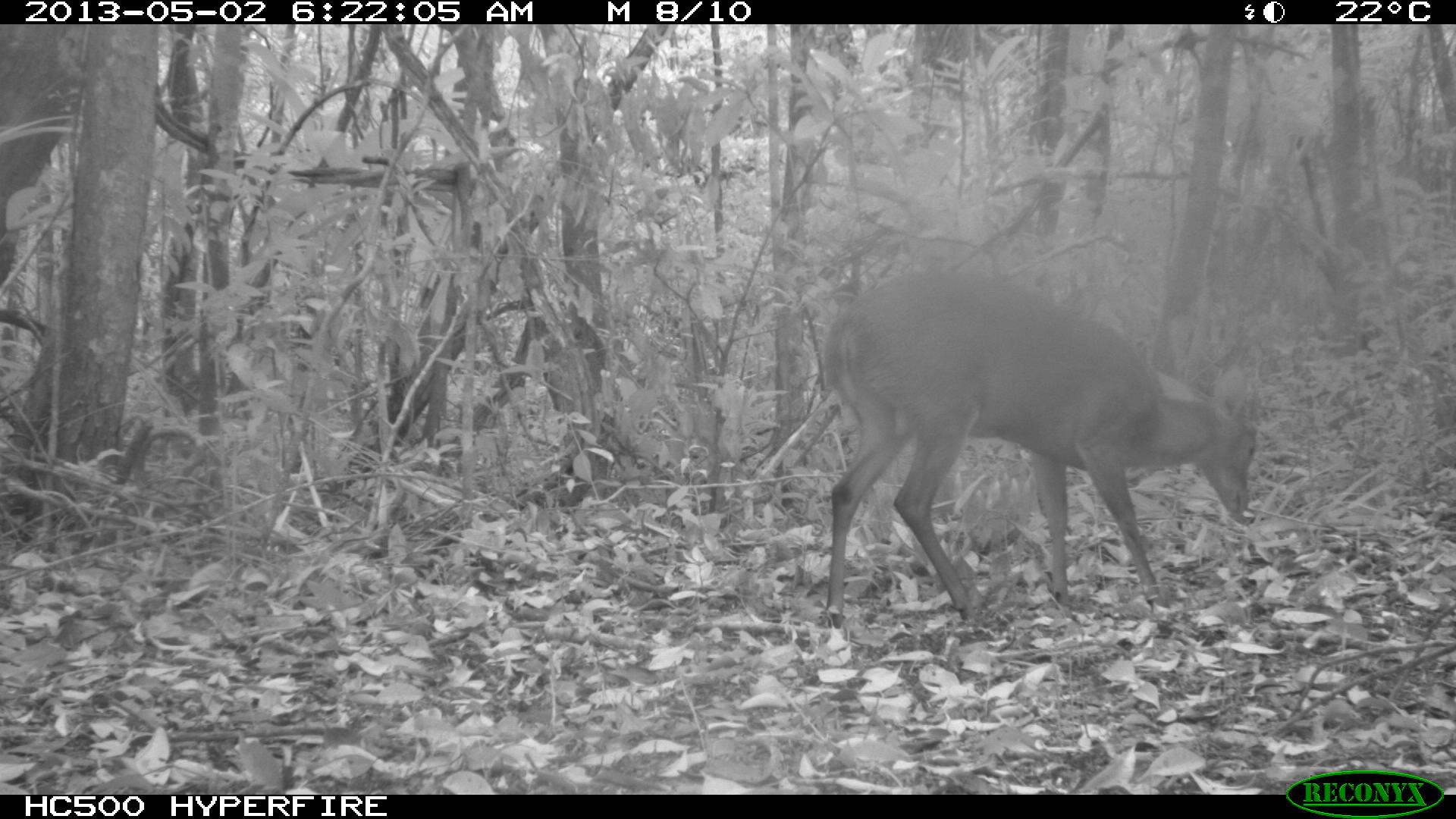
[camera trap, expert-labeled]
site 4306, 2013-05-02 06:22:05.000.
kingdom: Animalia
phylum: Chordata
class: Mammalia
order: Artiodactyla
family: Cervidae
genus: Mazama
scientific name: Mazama temama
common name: central american red brocket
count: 1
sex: male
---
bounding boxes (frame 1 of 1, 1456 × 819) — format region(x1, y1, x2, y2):
mazama temama: region(821, 268, 1257, 627)